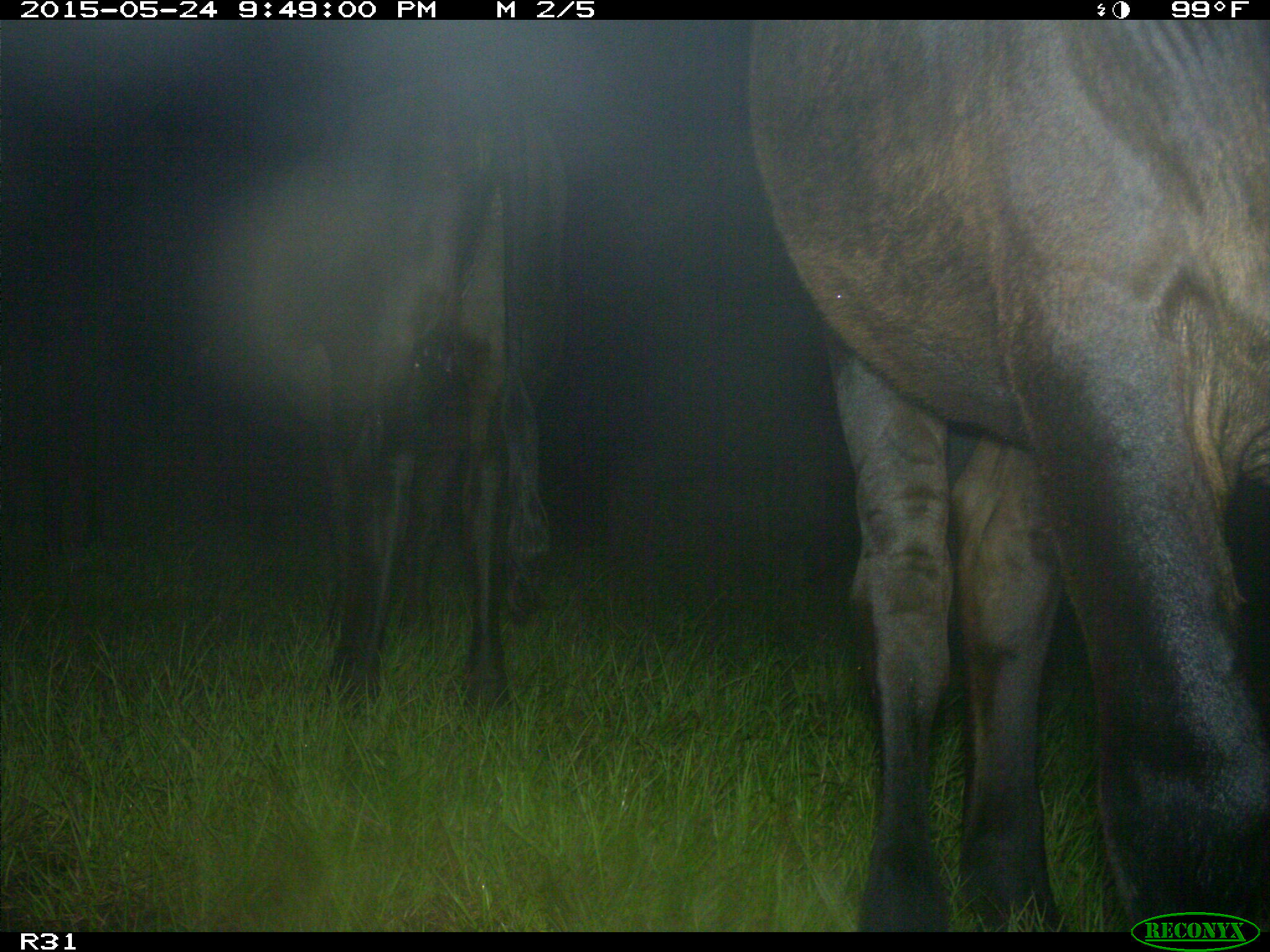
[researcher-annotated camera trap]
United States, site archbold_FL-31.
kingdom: Animalia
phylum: Chordata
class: Mammalia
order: Artiodactyla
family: Bovidae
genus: Bos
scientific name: Bos taurus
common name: domestic cow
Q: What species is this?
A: Bos taurus (domestic cow).